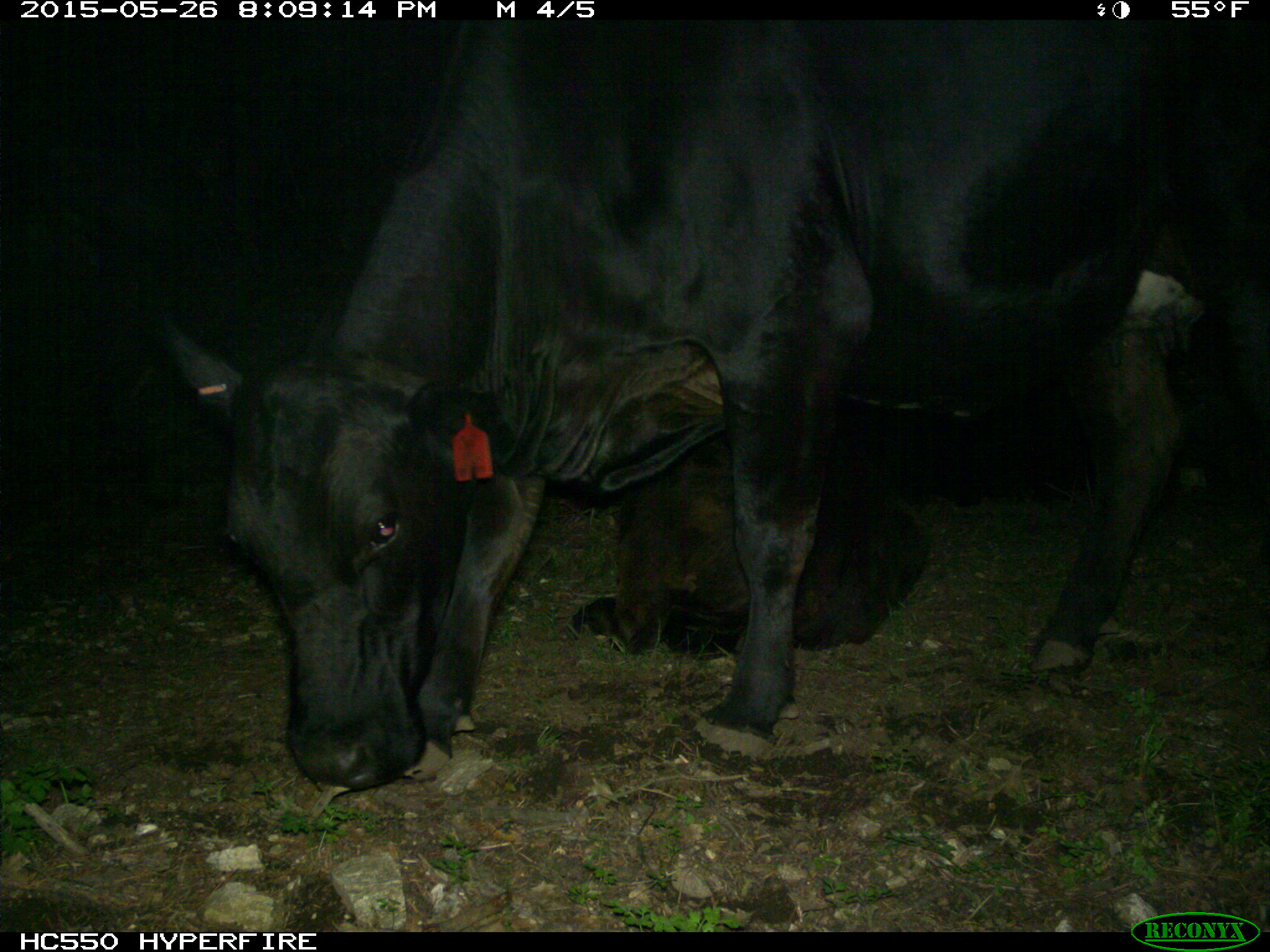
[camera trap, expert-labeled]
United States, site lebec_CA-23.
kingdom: Animalia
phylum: Chordata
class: Mammalia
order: Artiodactyla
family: Bovidae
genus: Bos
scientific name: Bos taurus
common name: domestic cow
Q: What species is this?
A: Bos taurus (domestic cow).